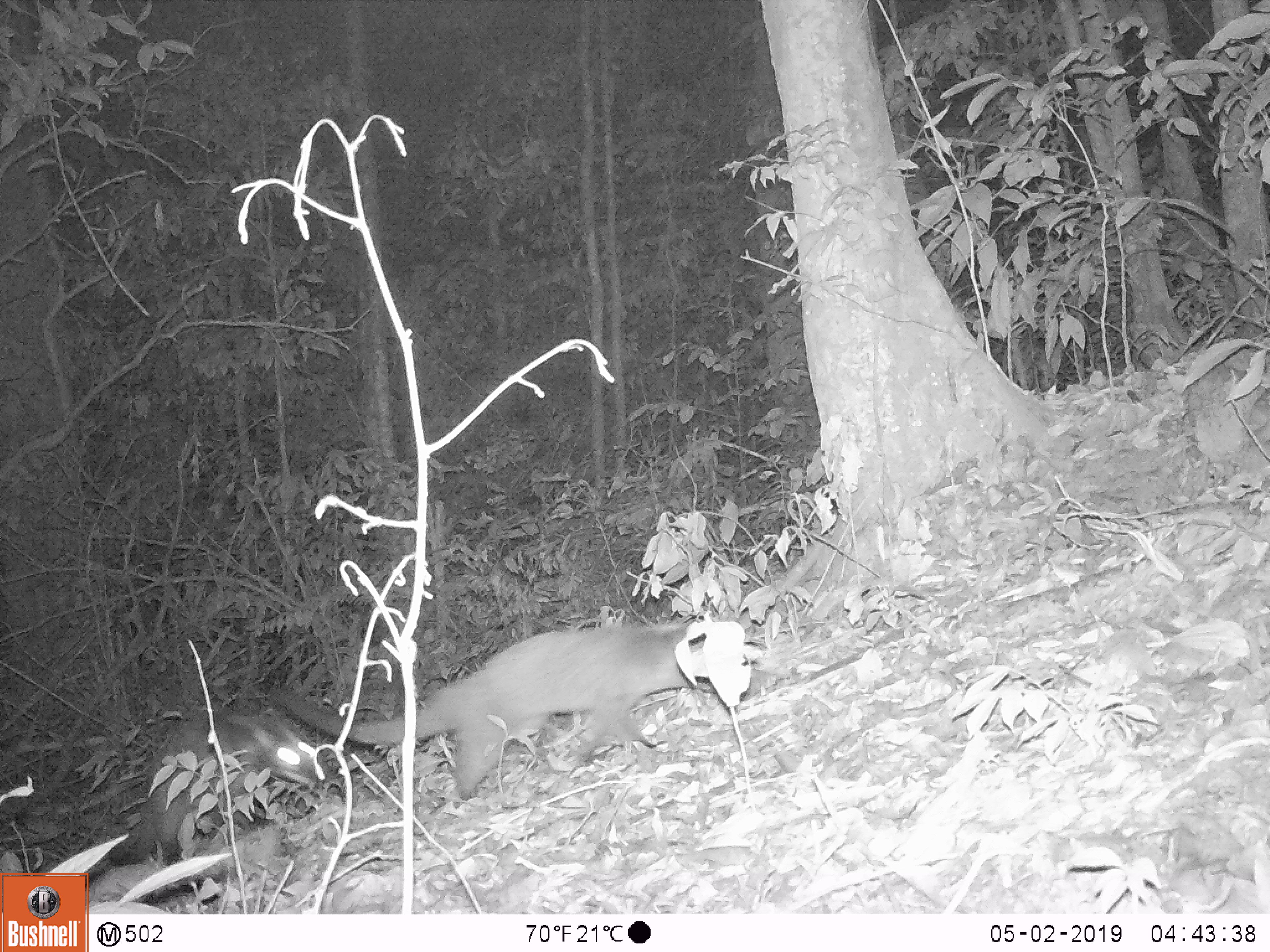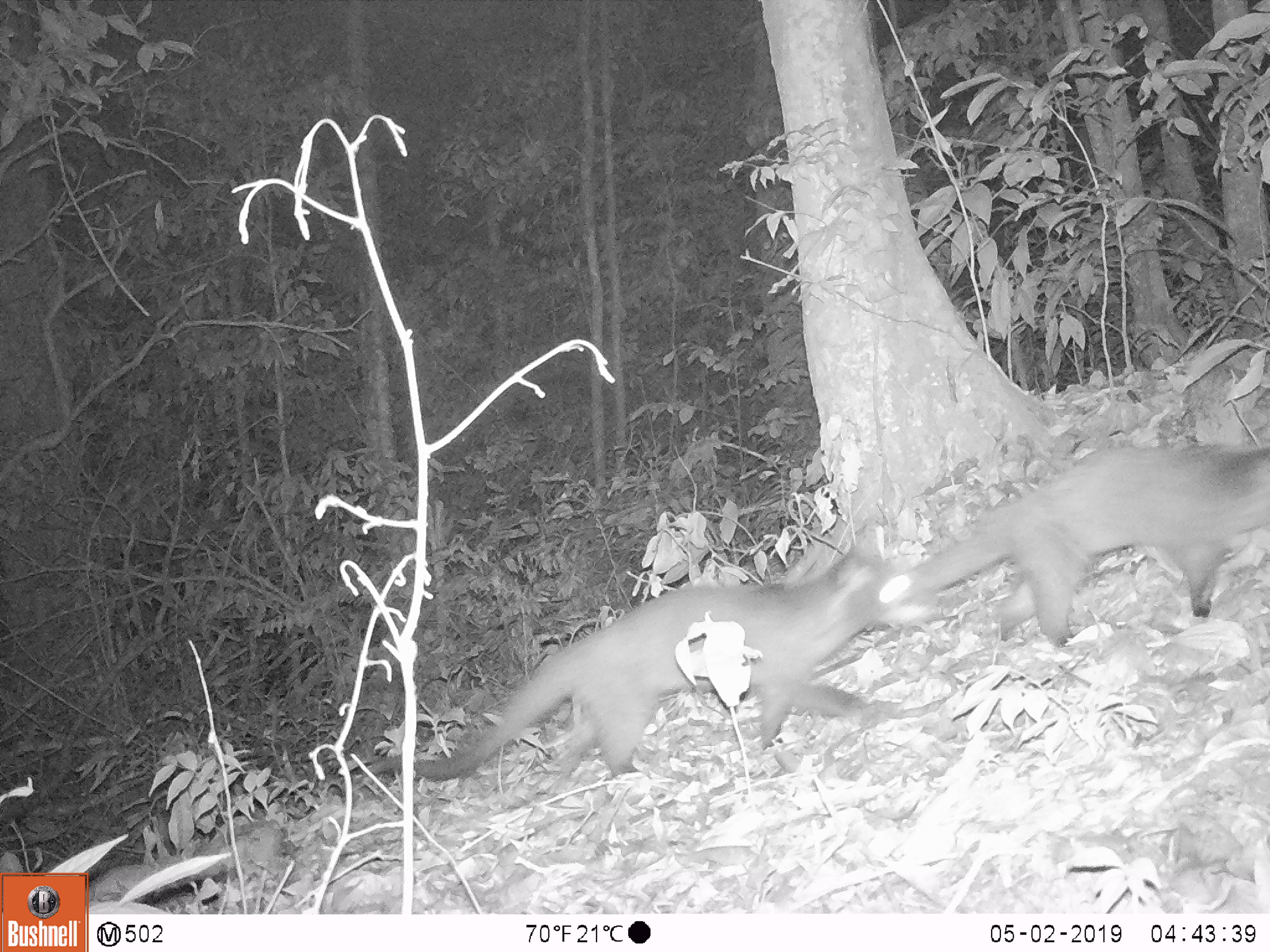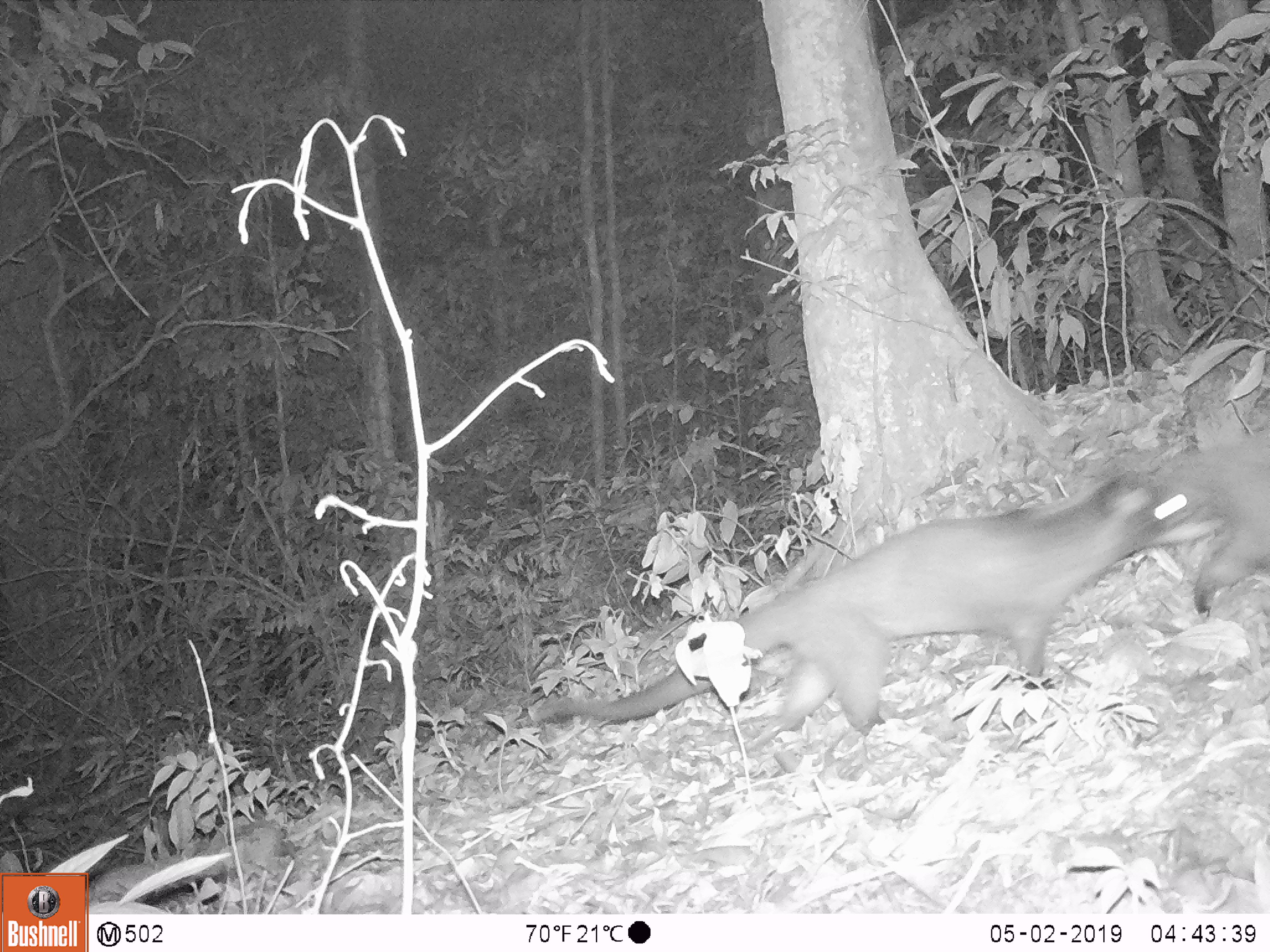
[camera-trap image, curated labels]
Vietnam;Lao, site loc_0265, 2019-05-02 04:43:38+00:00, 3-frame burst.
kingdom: Animalia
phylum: Chordata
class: Mammalia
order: Carnivora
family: Viverridae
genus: Paguma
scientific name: Paguma larvata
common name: masked palm civet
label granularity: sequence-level